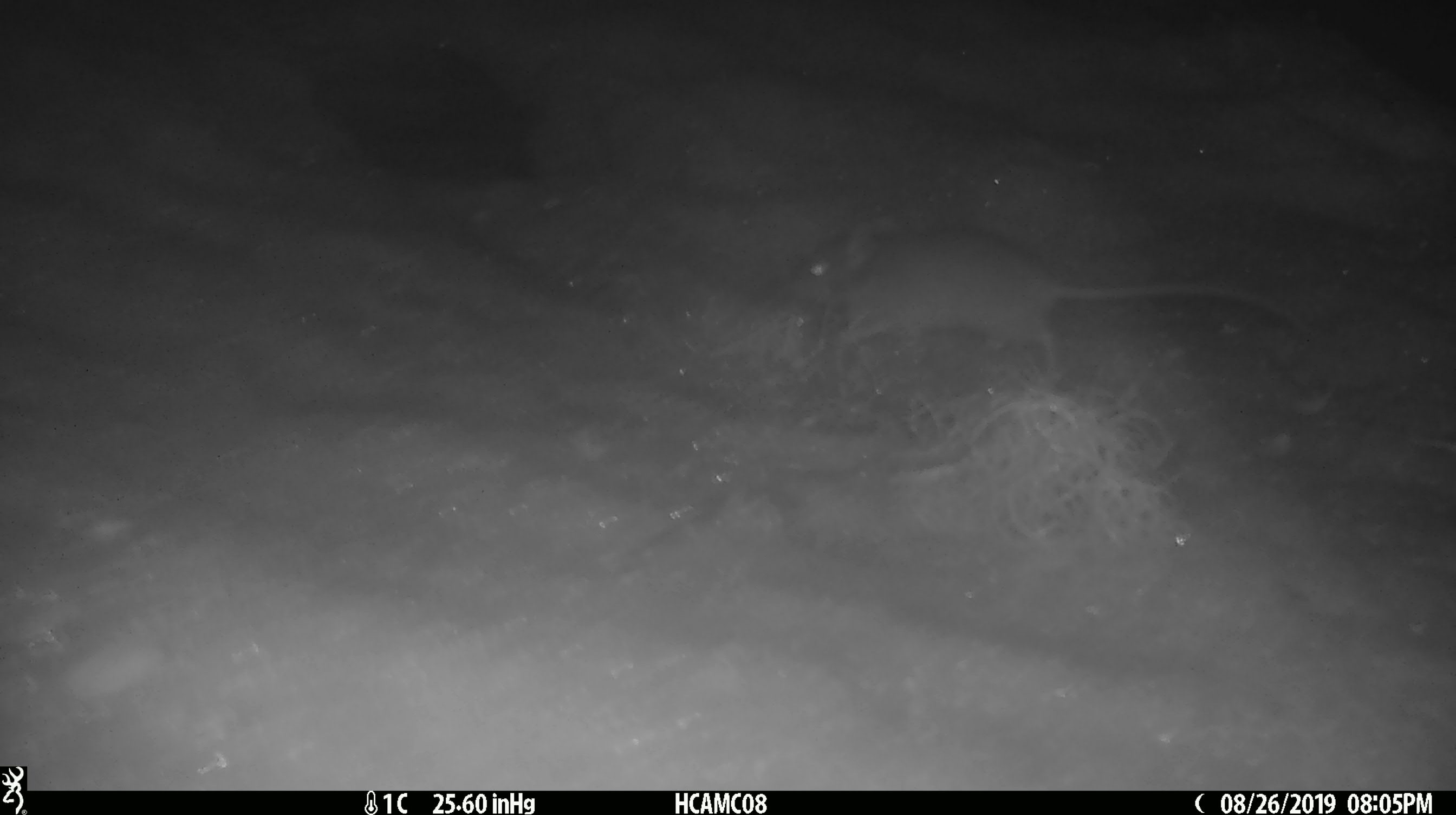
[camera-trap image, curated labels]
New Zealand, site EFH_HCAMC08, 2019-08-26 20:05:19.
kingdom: Animalia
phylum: Chordata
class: Mammalia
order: Rodentia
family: Muridae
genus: Mus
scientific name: Mus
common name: mouse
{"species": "mouse (Mus)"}